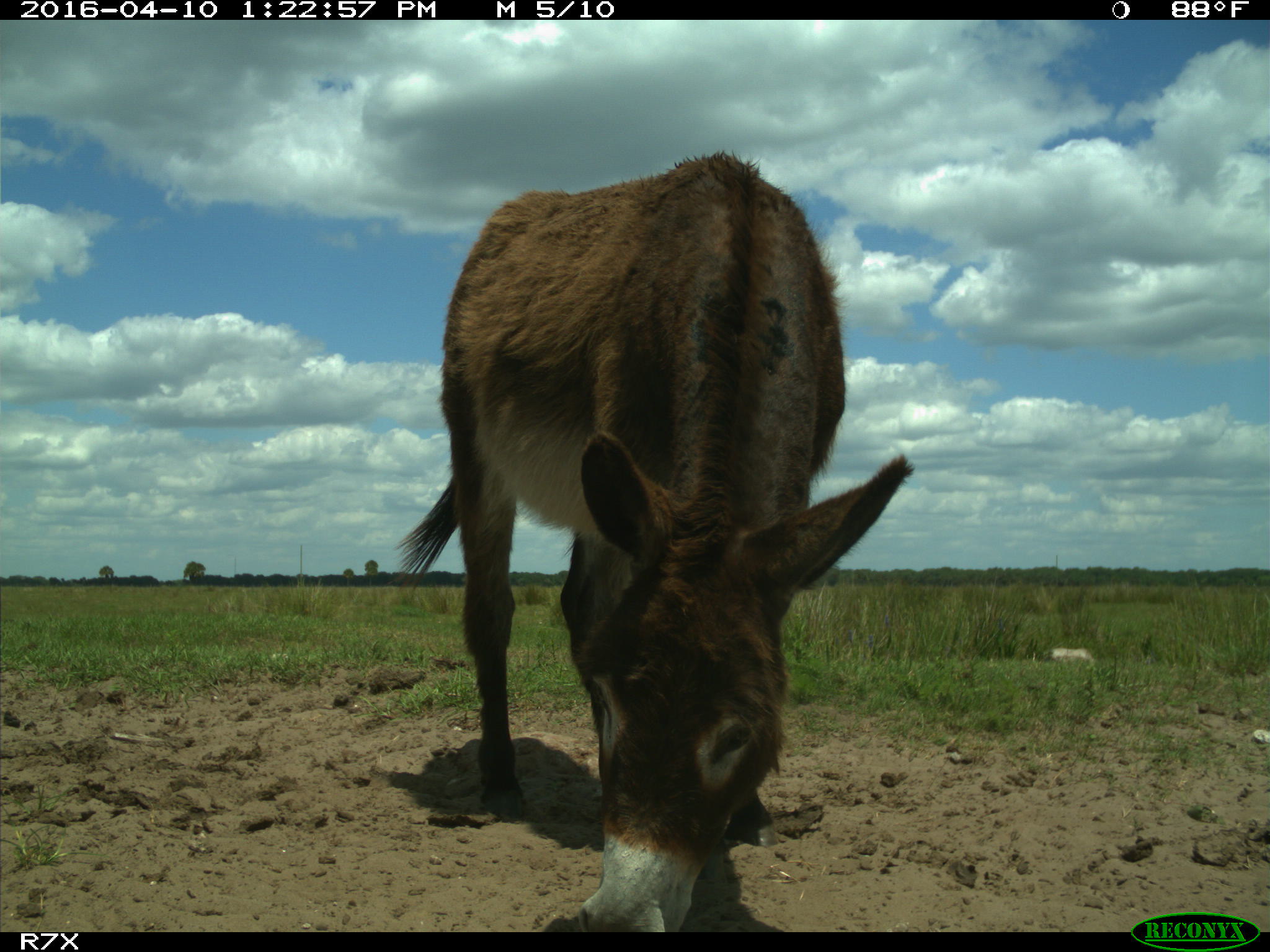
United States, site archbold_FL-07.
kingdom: Animalia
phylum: Chordata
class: Mammalia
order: Artiodactyla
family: Bovidae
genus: Bos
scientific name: Bos taurus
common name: domestic cow